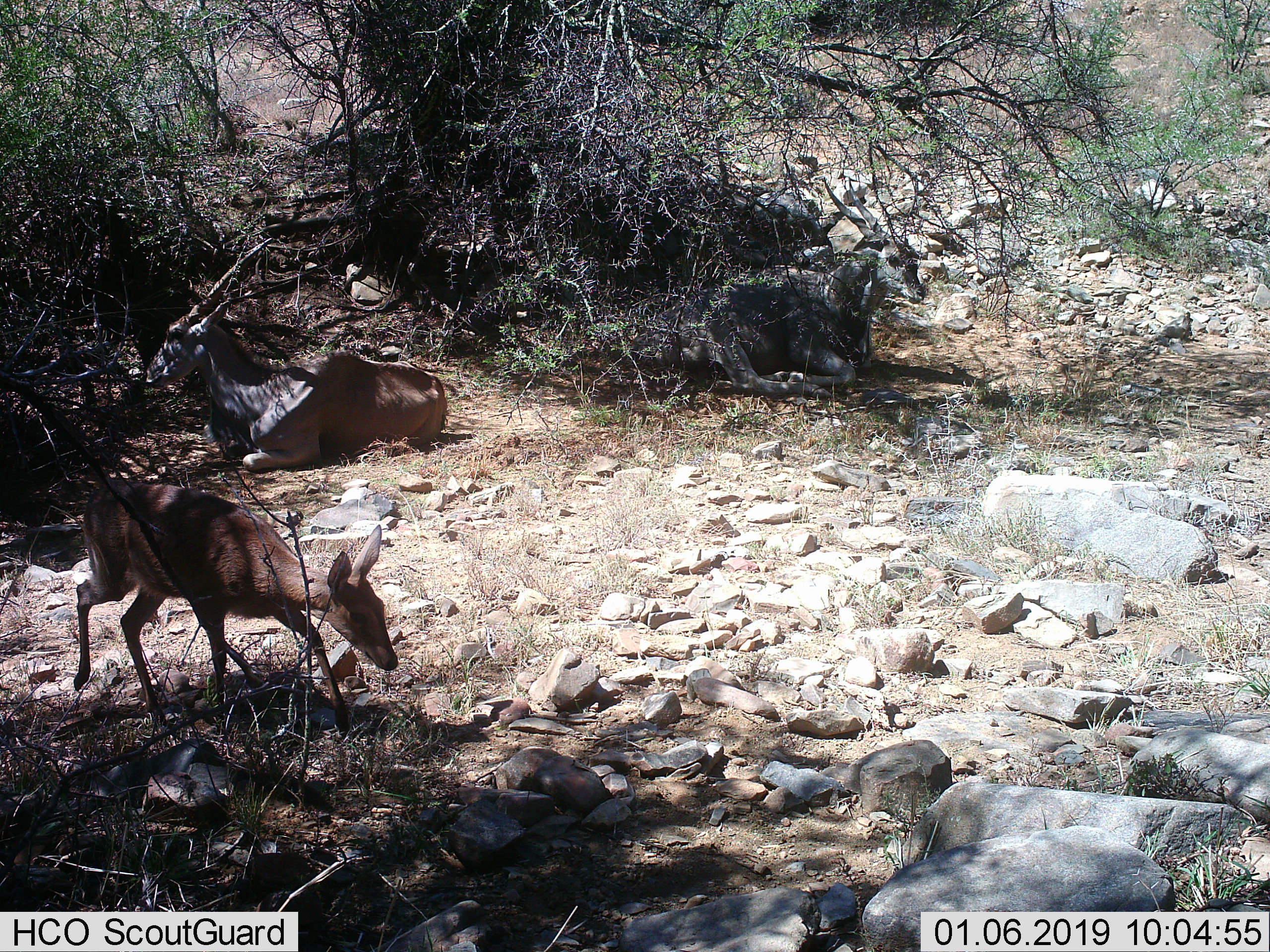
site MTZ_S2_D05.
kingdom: Animalia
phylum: Chordata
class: Mammalia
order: Artiodactyla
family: Bovidae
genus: Sylvicapra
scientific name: Sylvicapra grimmia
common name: common duiker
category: duikercommongrey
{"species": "duikercommongrey (common duiker) (Sylvicapra grimmia)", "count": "1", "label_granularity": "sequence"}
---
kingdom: Animalia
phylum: Chordata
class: Mammalia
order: Artiodactyla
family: Bovidae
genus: Tragelaphus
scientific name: Tragelaphus oryx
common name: eland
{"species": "eland (Tragelaphus oryx)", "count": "1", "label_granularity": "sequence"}